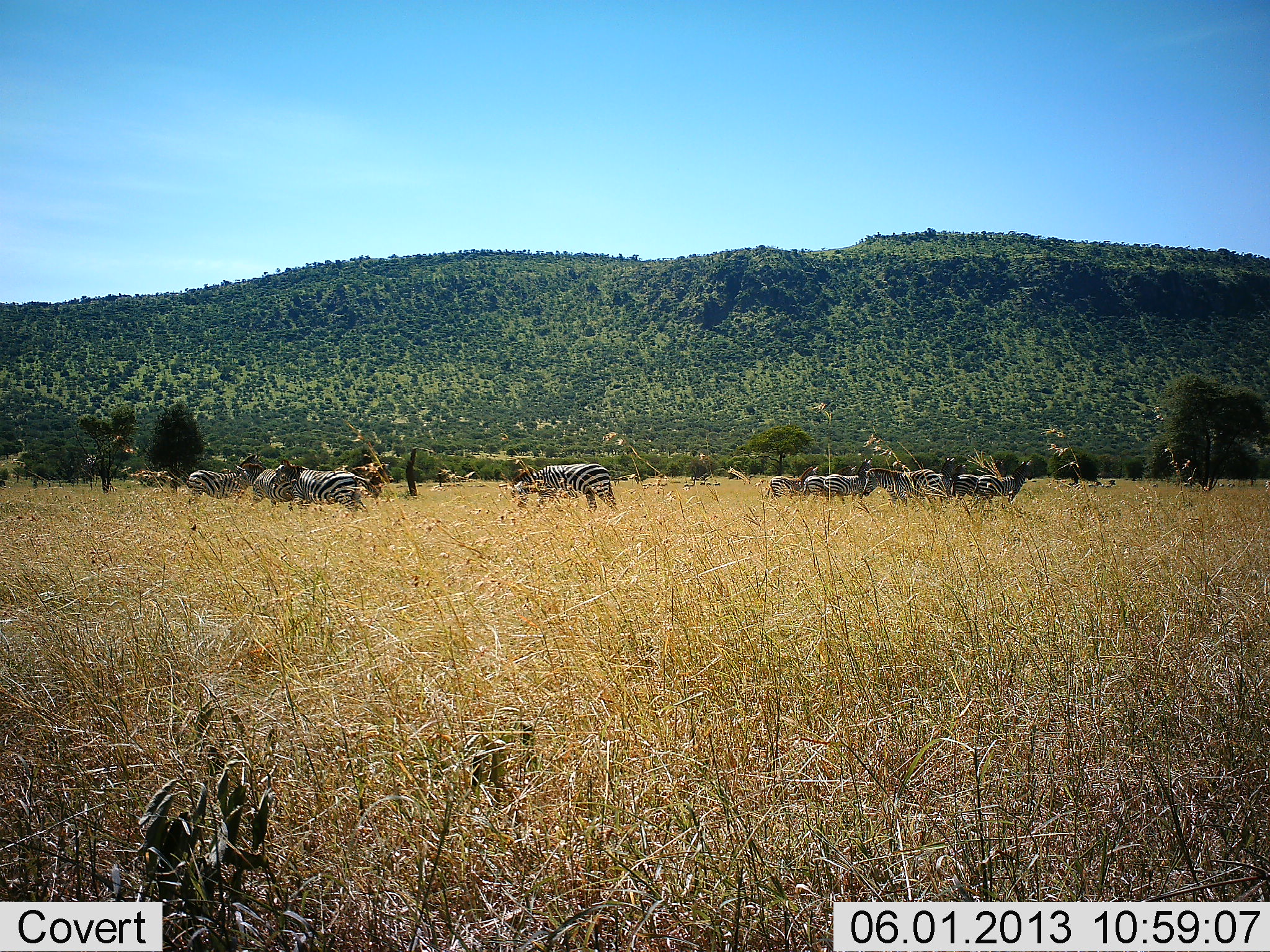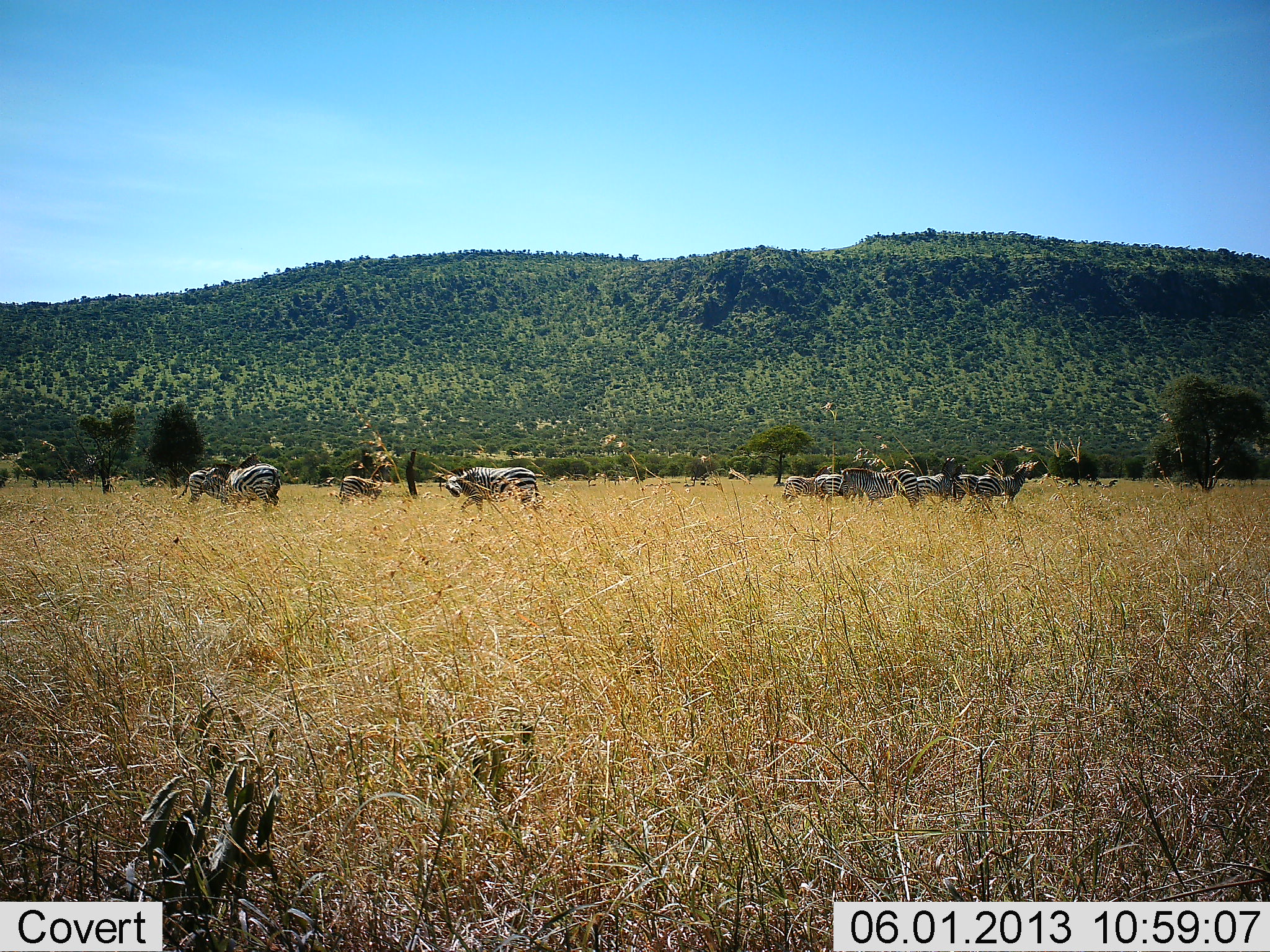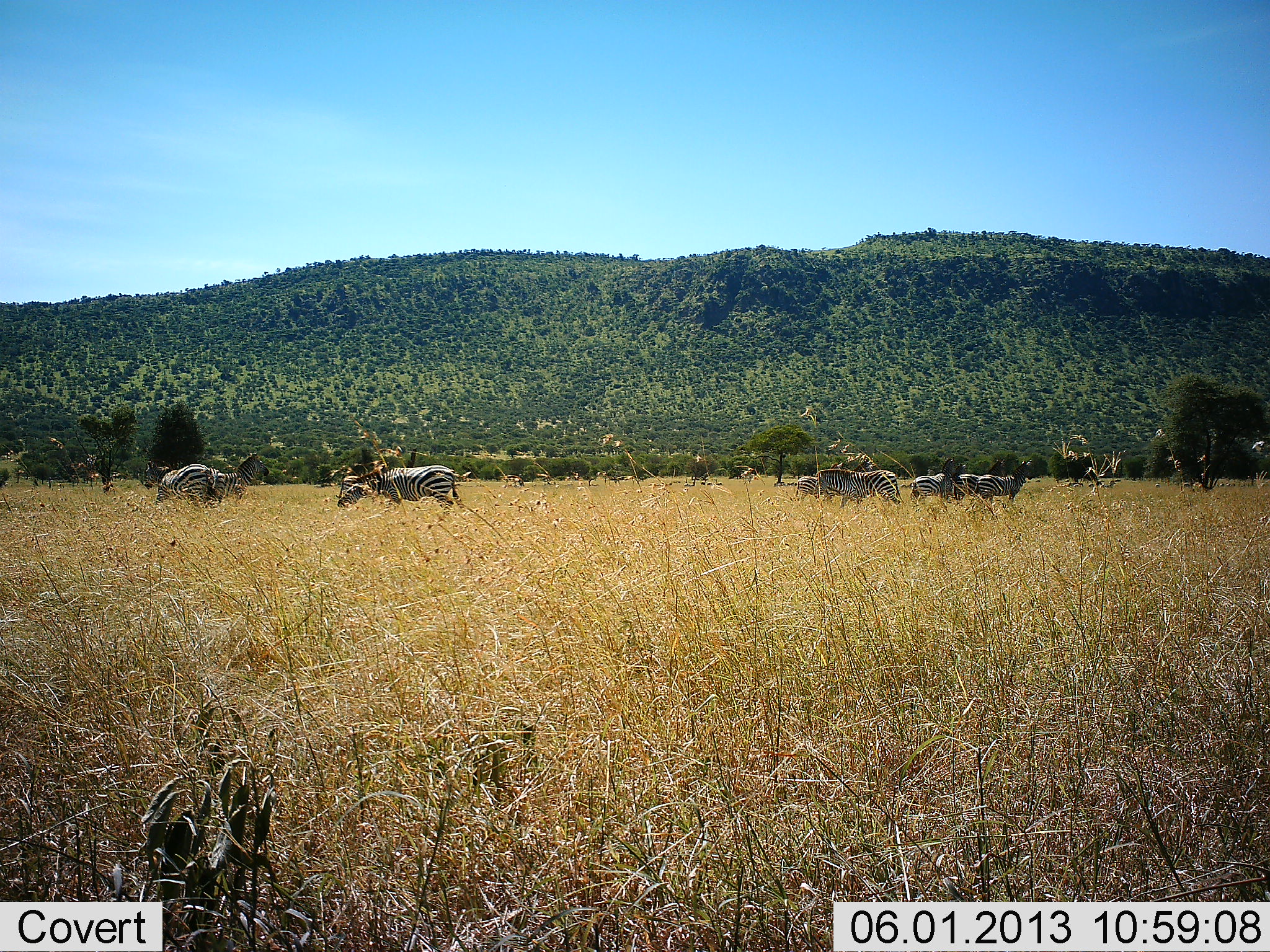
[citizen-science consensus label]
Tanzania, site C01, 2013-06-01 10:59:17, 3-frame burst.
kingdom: Animalia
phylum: Chordata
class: Mammalia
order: Perissodactyla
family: Equidae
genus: Equus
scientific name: Equus quagga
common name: plains zebra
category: zebra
Zebra (plains zebra) (Equus quagga), count 9. Behavior (volunteer vote fractions): standing 82%, resting 0%, moving 82%, interacting 9%. Young present (vote fraction): 0%. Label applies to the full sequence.